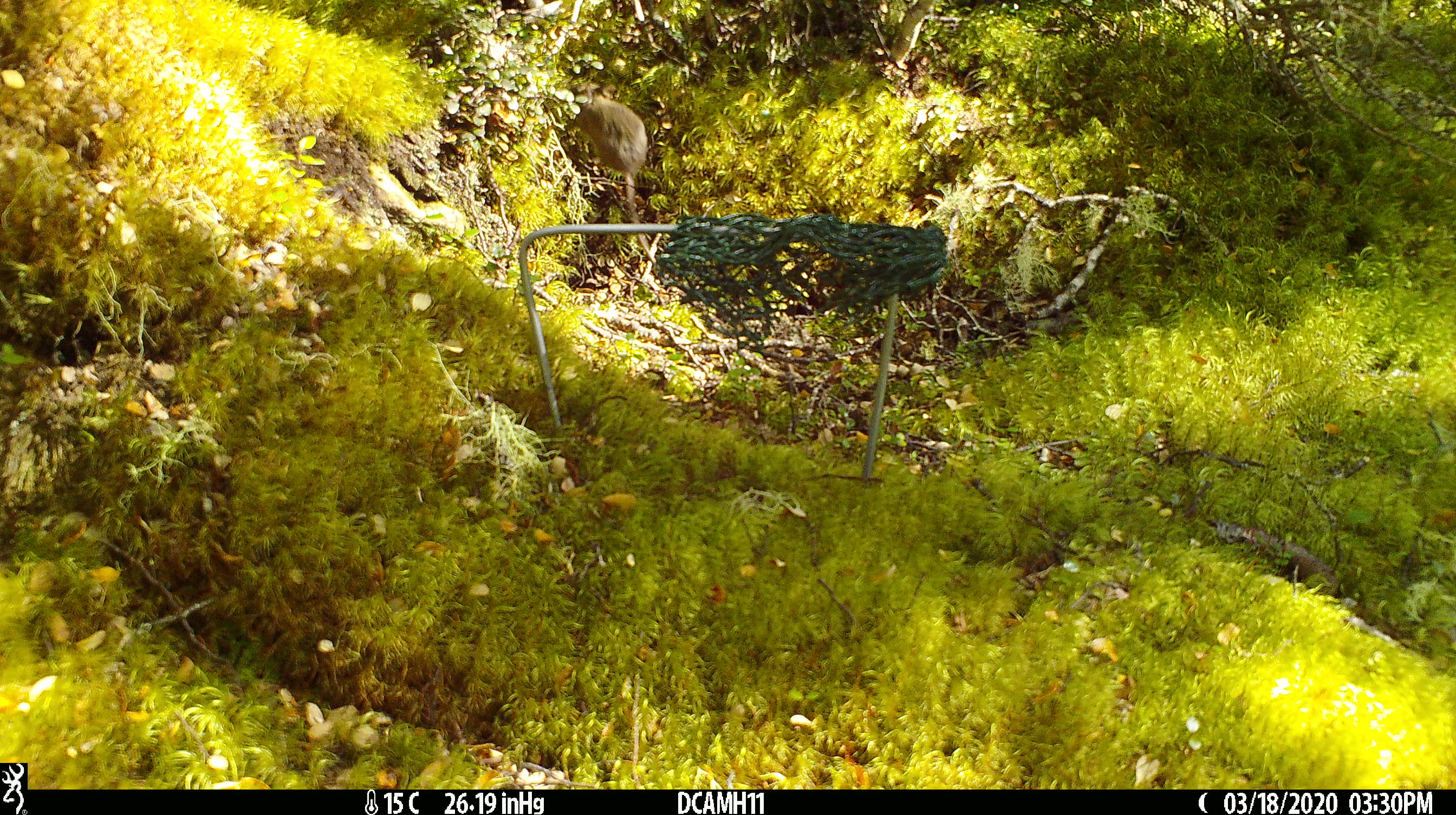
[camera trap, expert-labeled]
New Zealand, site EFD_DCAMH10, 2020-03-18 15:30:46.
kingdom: Animalia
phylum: Chordata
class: Mammalia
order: Rodentia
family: Muridae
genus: Mus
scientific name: Mus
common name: mouse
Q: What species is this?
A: Mouse (Mus).